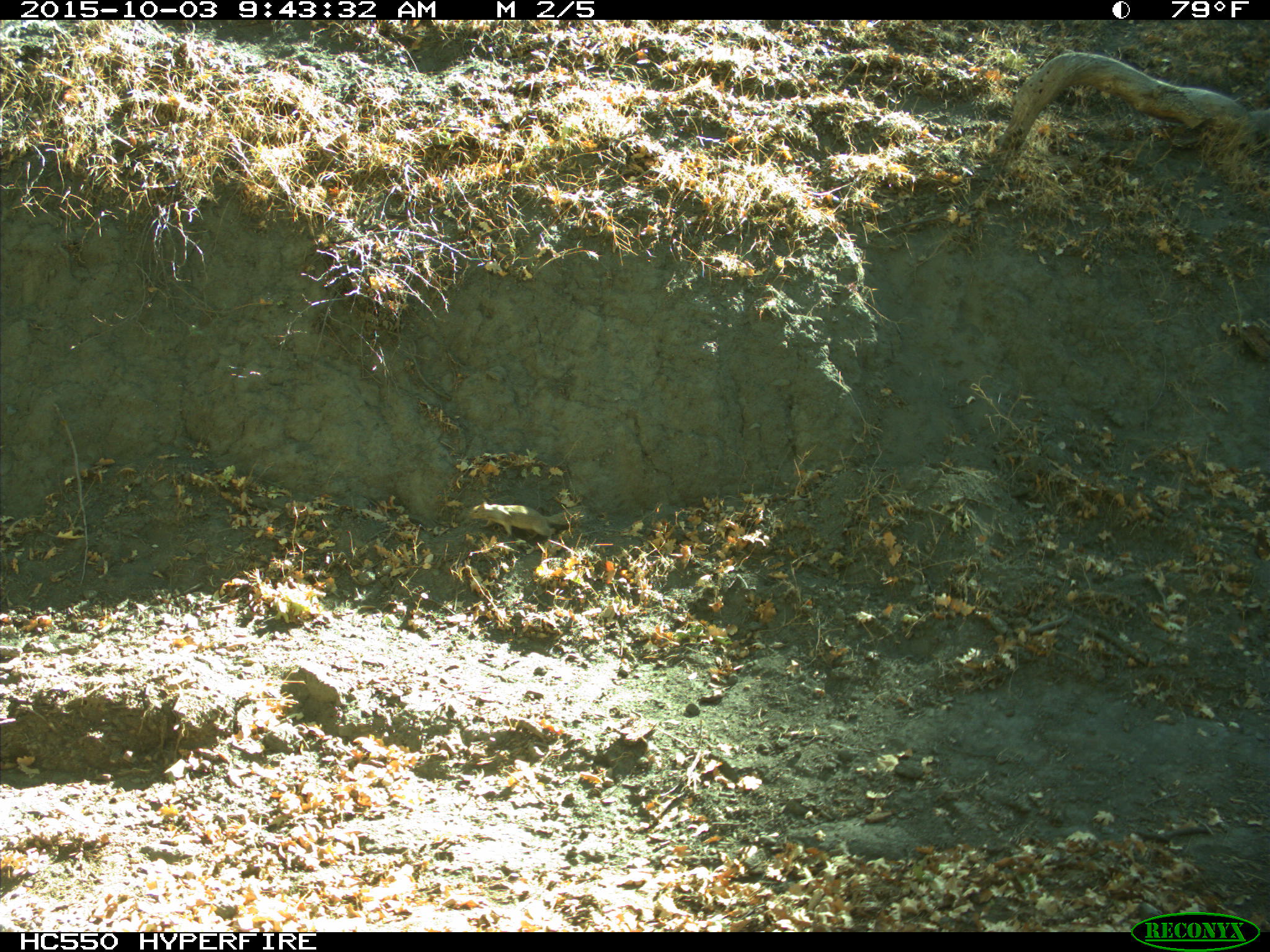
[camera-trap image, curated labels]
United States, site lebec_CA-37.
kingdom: Animalia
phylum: Chordata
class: Mammalia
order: Rodentia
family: Sciuridae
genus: Otospermophilus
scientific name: Otospermophilus beecheyi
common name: california ground squirrel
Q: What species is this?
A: Otospermophilus beecheyi (california ground squirrel).